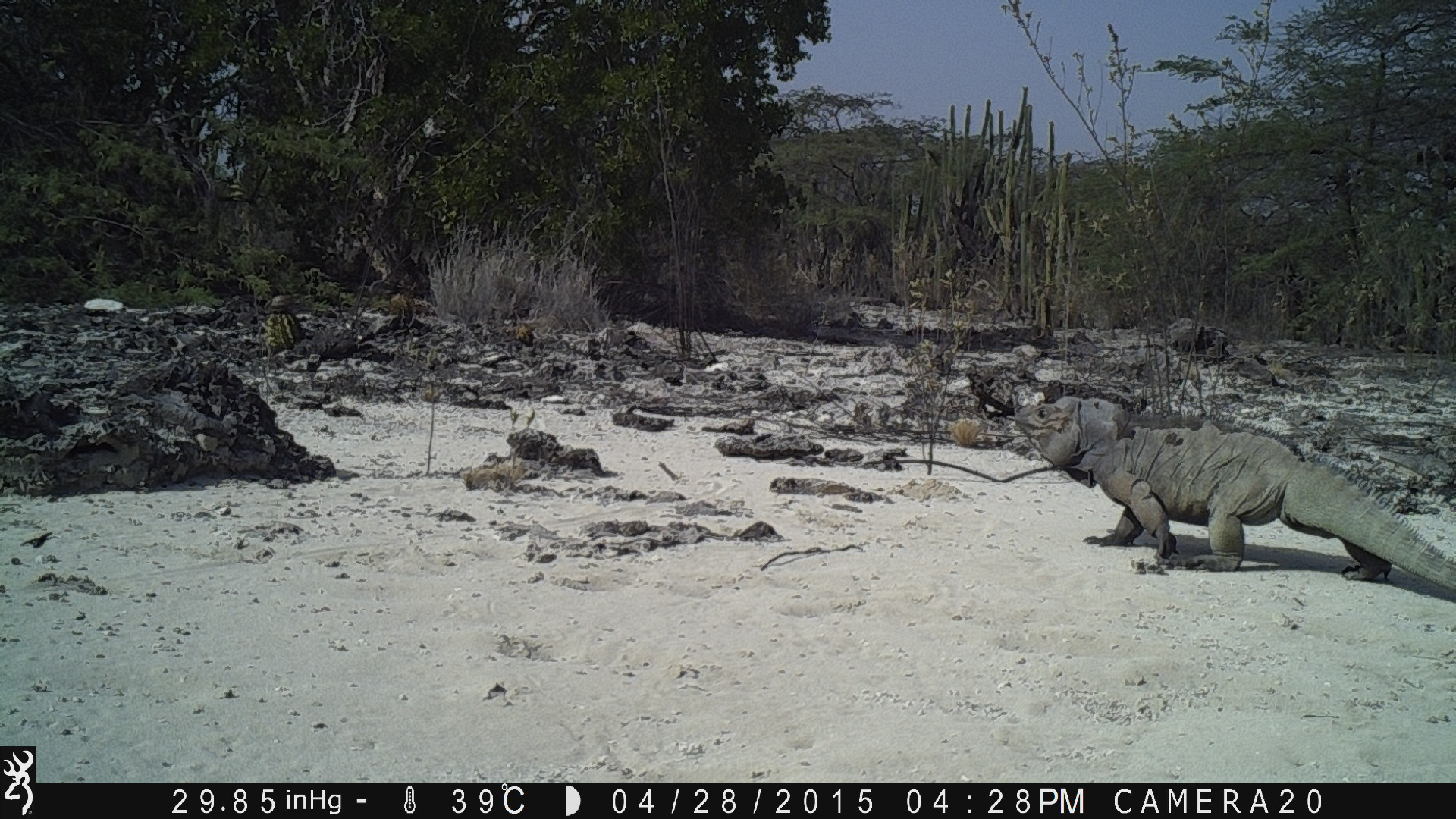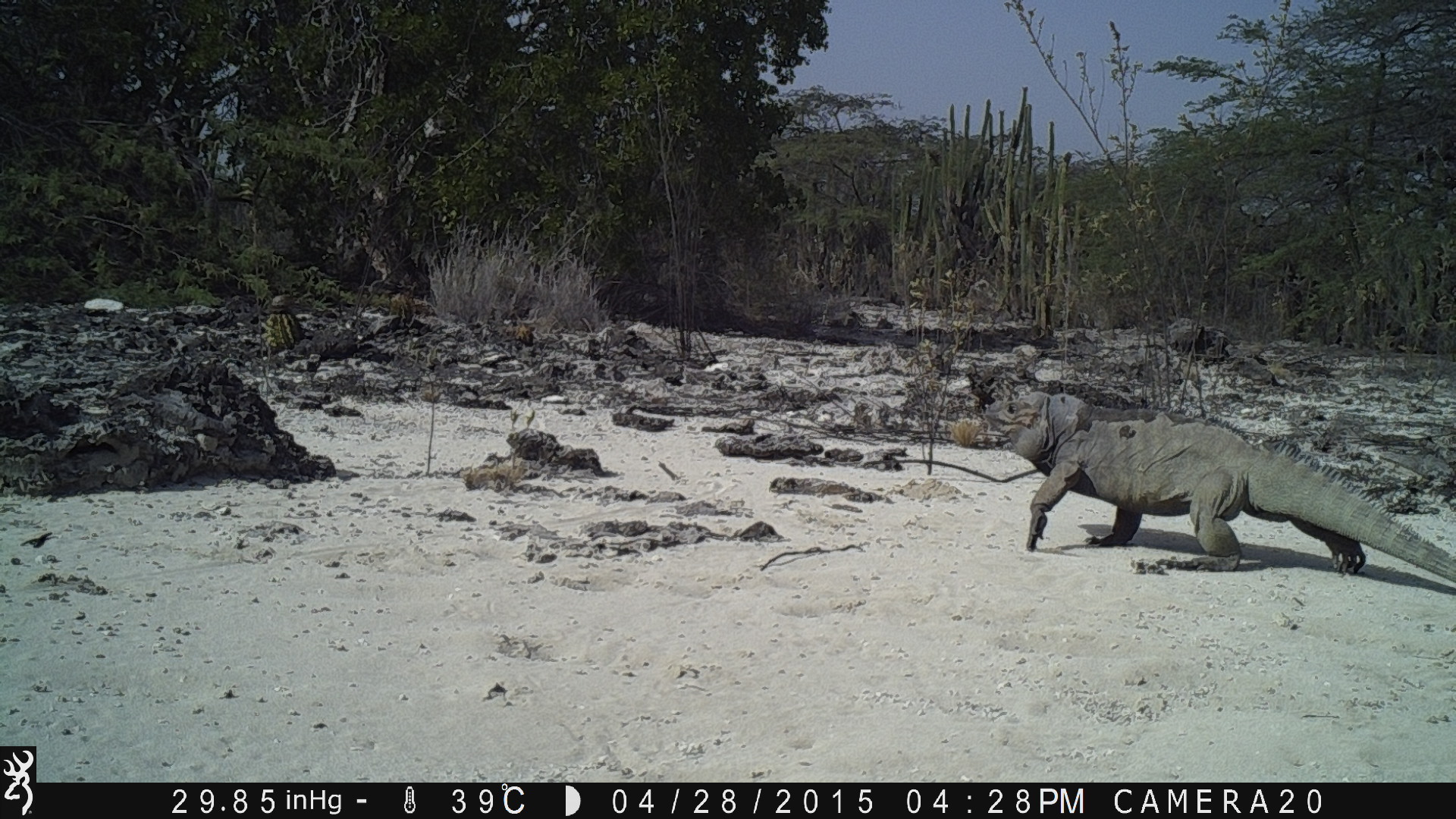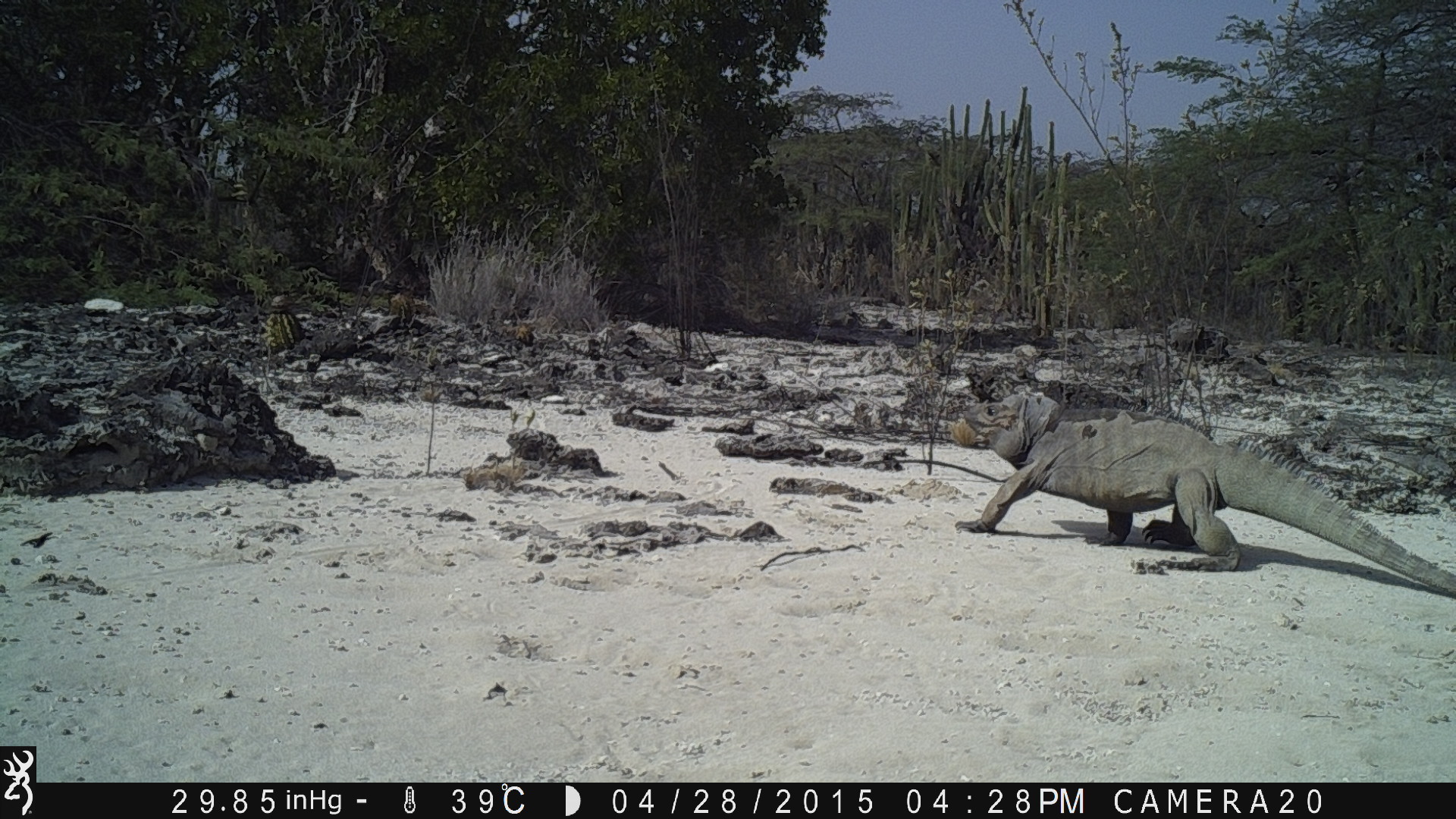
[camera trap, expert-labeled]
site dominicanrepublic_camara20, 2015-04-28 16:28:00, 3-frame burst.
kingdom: Animalia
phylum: Chordata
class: Reptilia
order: Squamata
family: Iguanidae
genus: Iguana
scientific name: Iguana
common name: typical iguanas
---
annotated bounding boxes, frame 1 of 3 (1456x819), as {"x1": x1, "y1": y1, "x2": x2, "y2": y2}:
iguana: {"x1": 1000, "y1": 391, "x2": 1446, "y2": 589}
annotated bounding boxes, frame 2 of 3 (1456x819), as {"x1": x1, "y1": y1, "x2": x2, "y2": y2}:
iguana: {"x1": 1000, "y1": 389, "x2": 1454, "y2": 585}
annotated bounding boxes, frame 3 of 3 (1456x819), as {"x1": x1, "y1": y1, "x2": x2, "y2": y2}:
iguana: {"x1": 945, "y1": 384, "x2": 1439, "y2": 575}